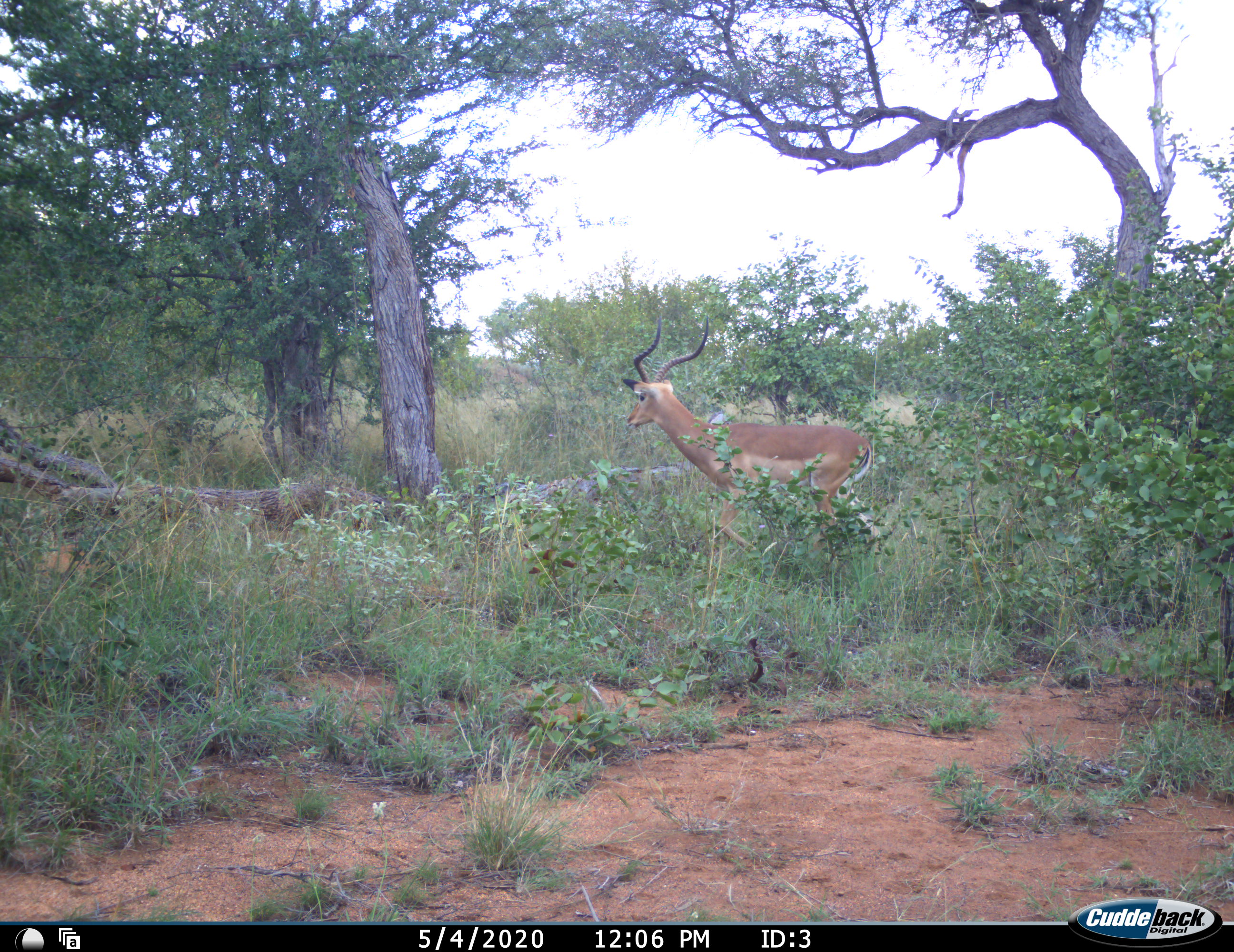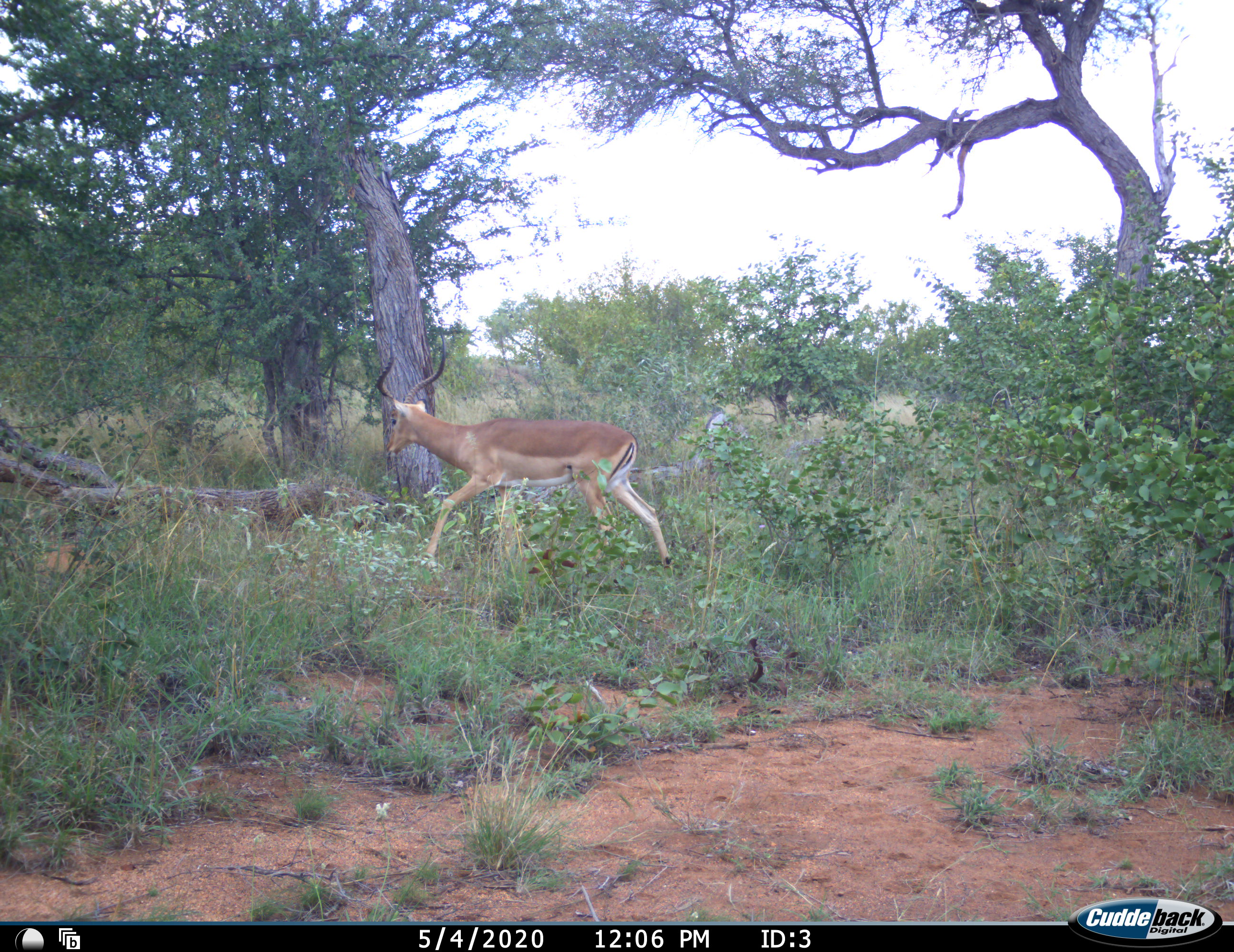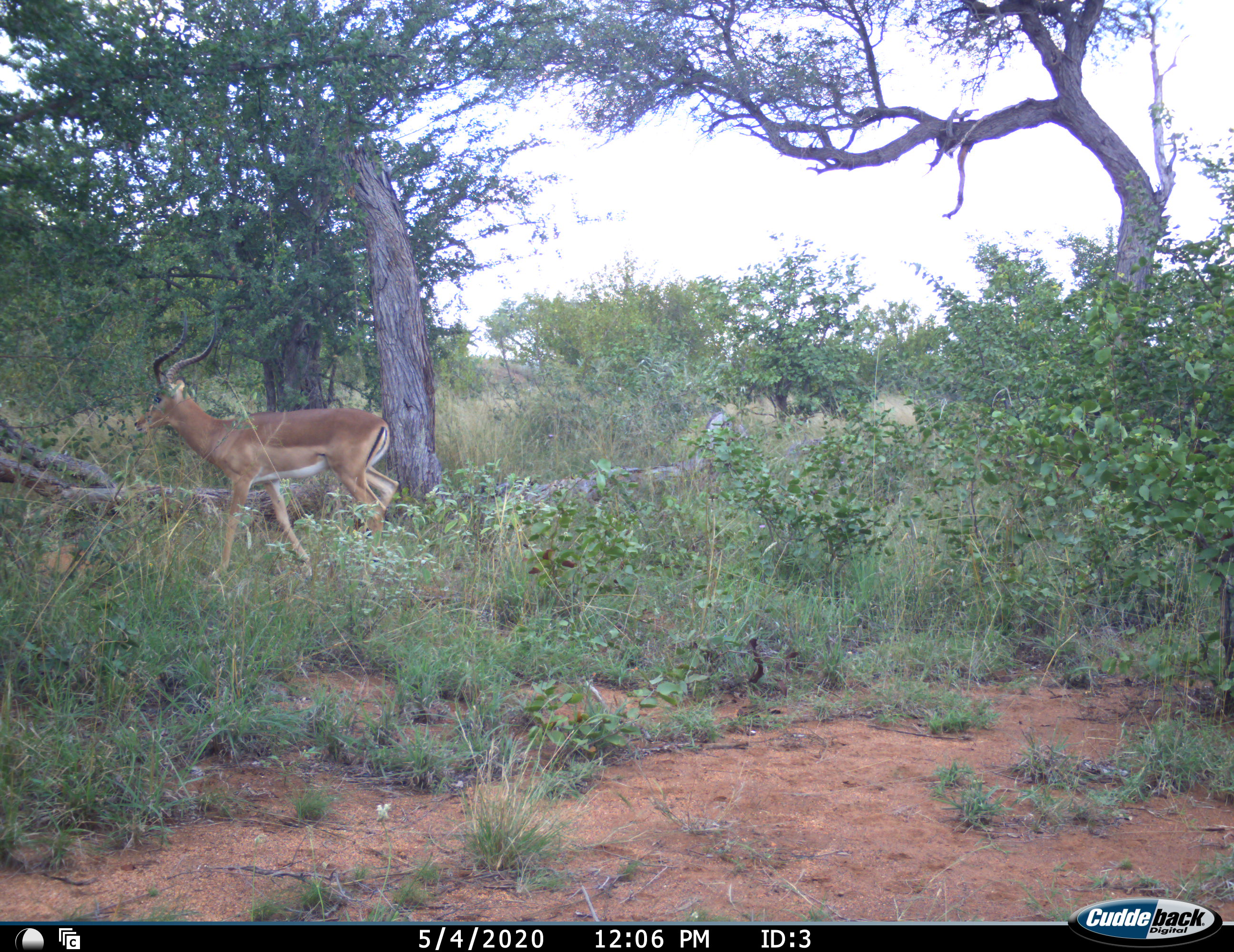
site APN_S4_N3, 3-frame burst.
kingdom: Animalia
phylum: Chordata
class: Mammalia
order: Artiodactyla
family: Bovidae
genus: Aepyceros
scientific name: Aepyceros melampus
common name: impala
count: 1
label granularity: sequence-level